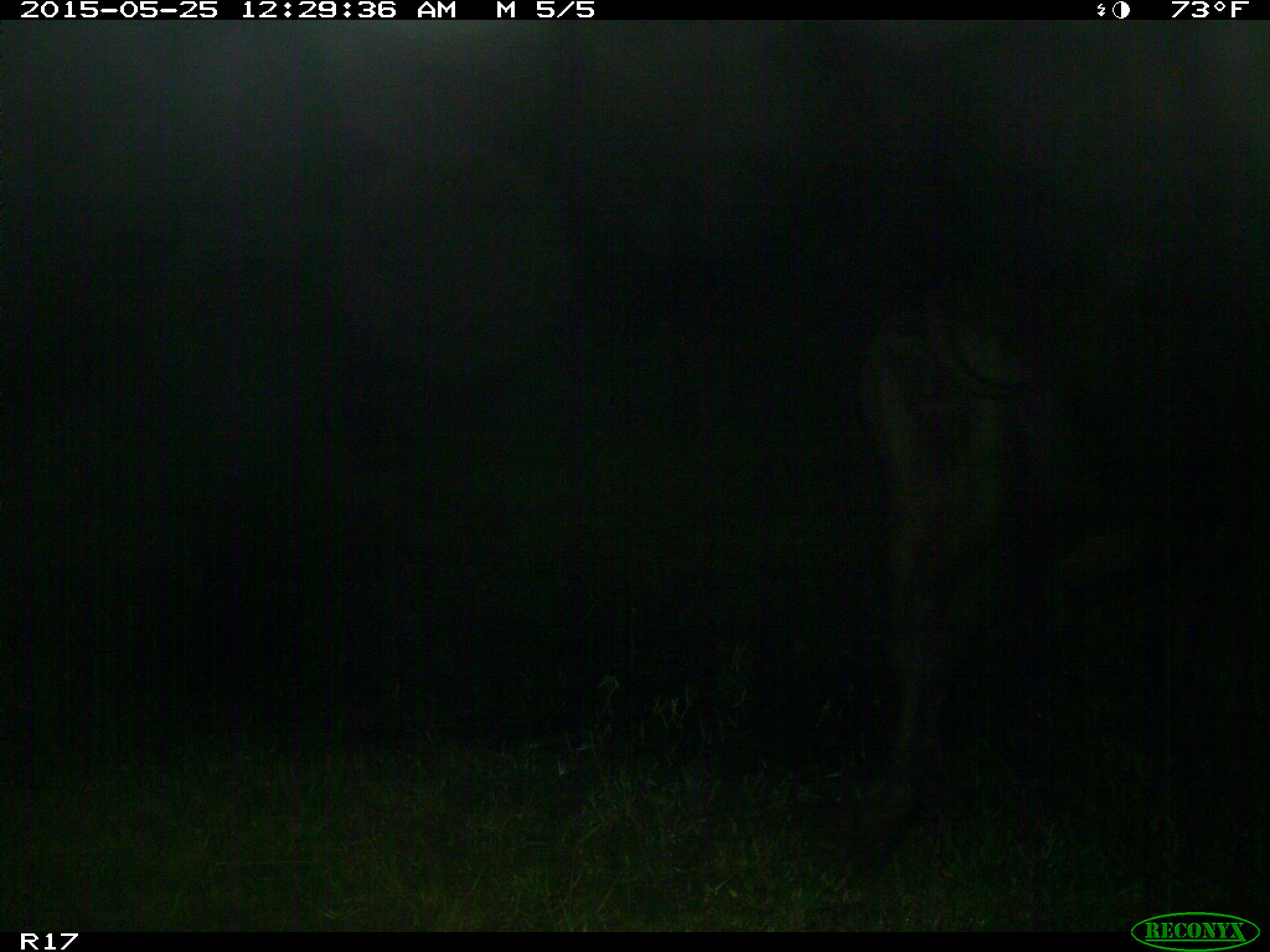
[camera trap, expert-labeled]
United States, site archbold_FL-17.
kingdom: Animalia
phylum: Chordata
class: Mammalia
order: Artiodactyla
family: Bovidae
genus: Bos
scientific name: Bos taurus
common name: domestic cow